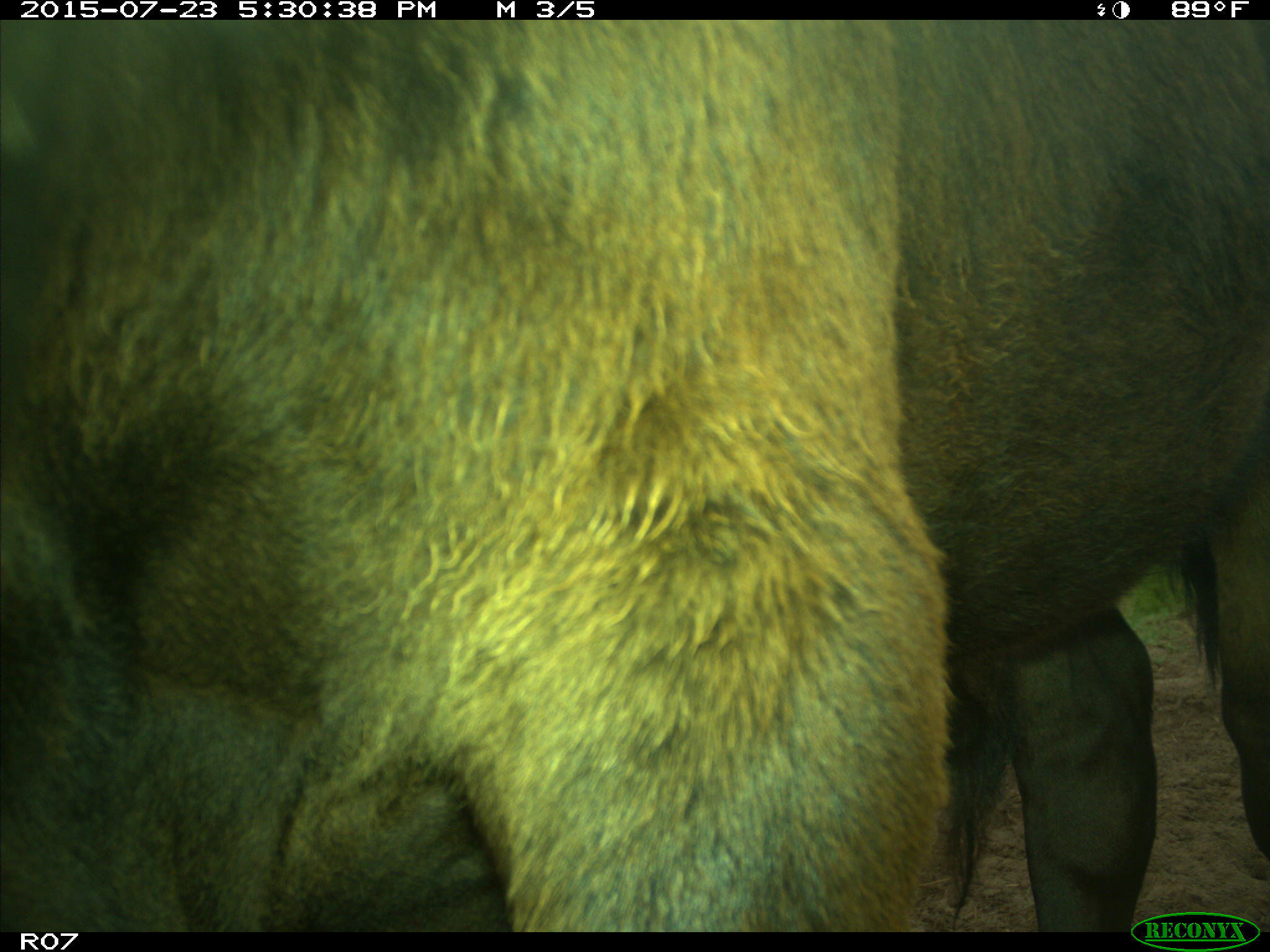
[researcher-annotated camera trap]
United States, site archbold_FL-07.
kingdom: Animalia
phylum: Chordata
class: Mammalia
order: Artiodactyla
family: Bovidae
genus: Bos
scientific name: Bos taurus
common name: domestic cow